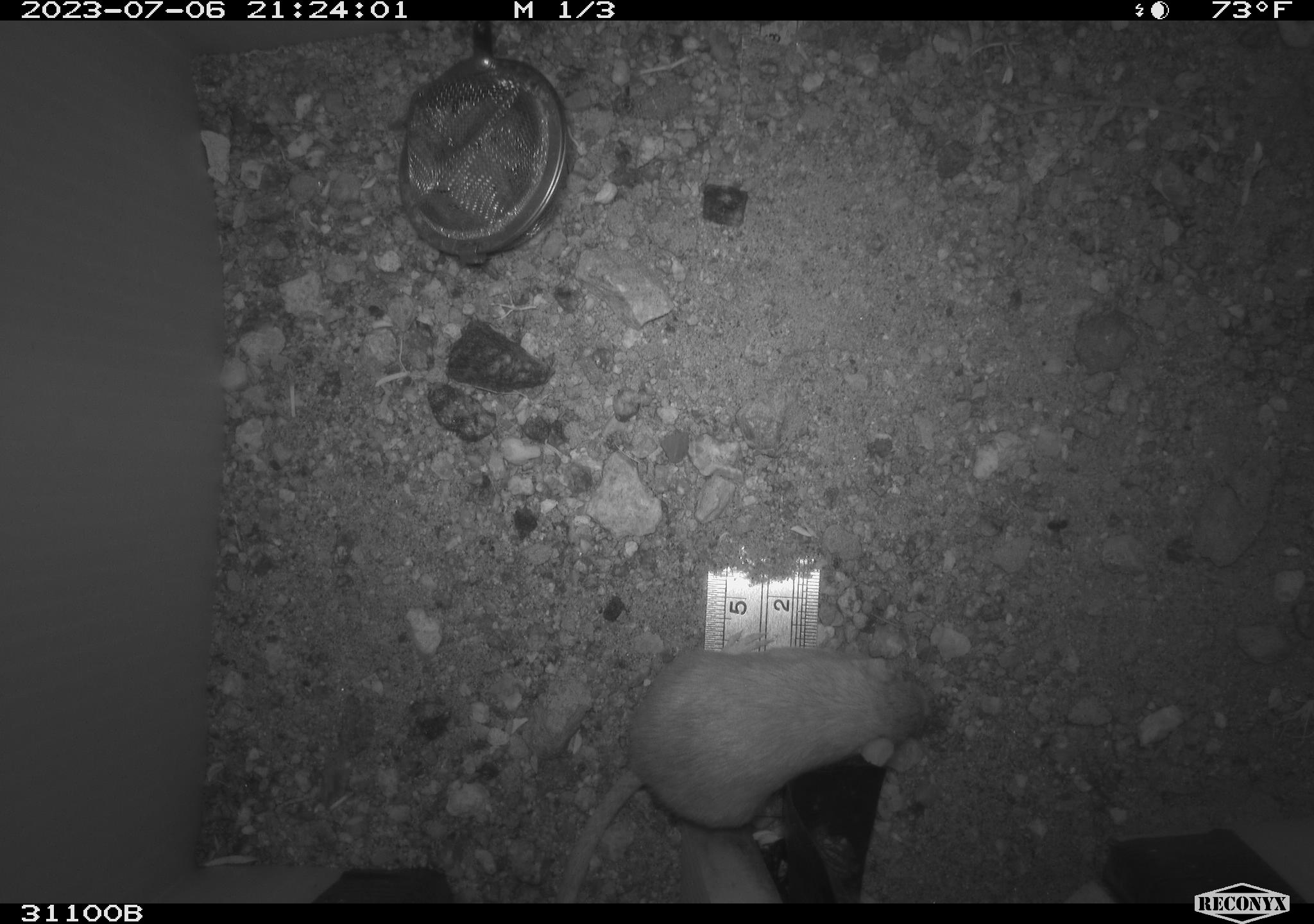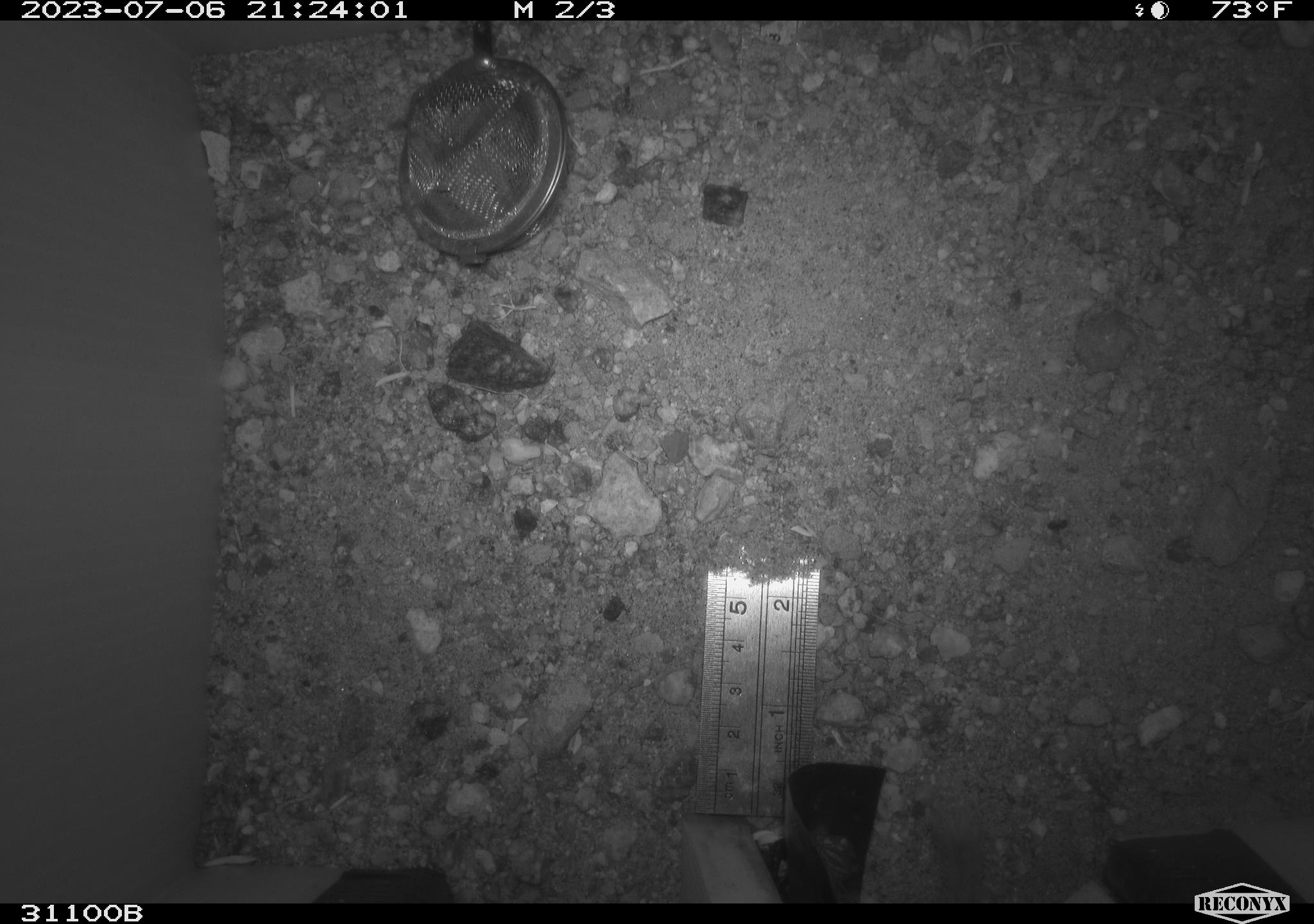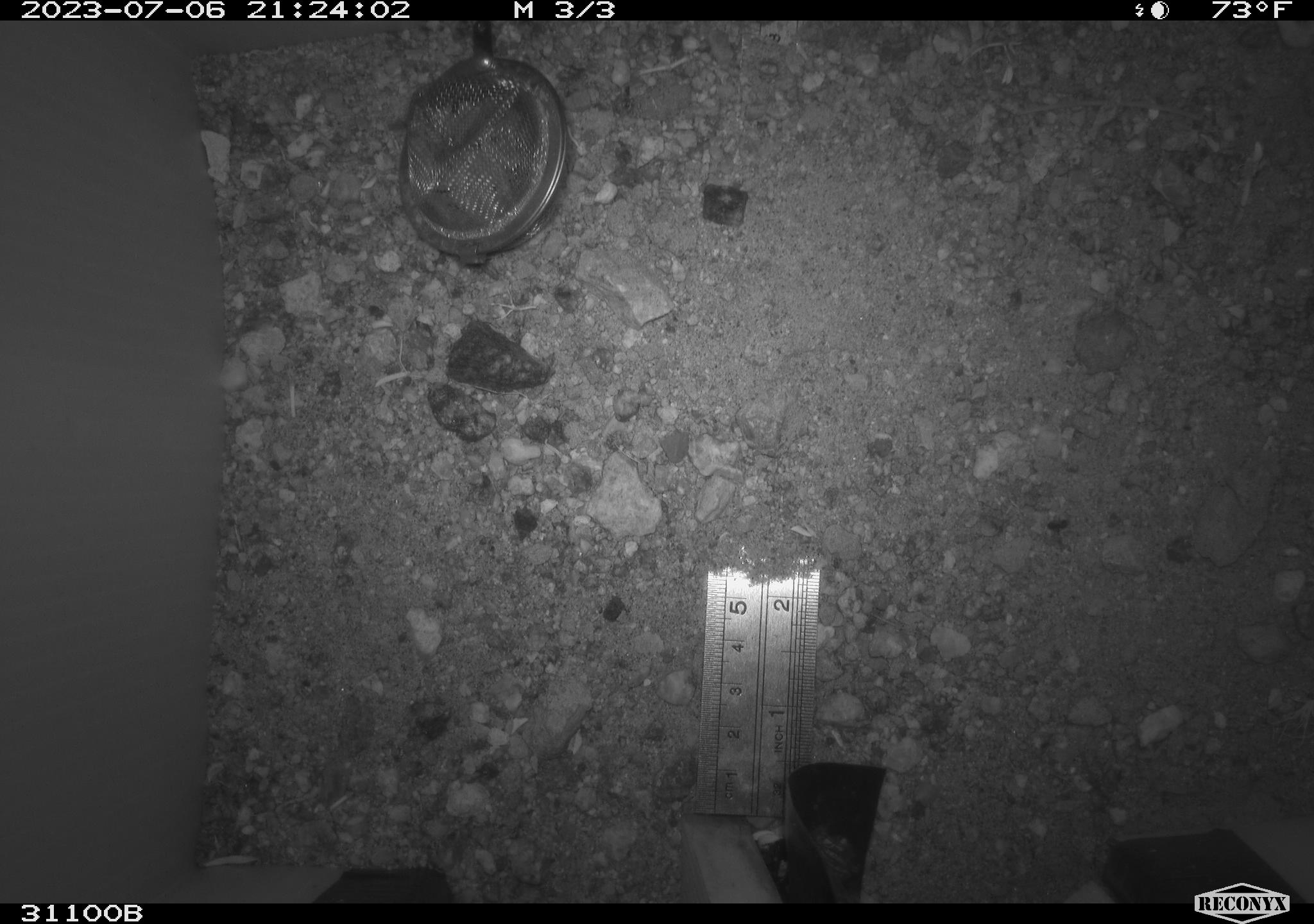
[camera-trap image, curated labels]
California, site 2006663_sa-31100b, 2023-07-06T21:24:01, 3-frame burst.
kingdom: Animalia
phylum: Chordata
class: Mammalia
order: Rodentia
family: Heteromyidae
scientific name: Heteromyidae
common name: kangaroo rats and pocket mice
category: heteromyidae family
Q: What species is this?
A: Heteromyidae family (kangaroo rats and pocket mice) (Heteromyidae).